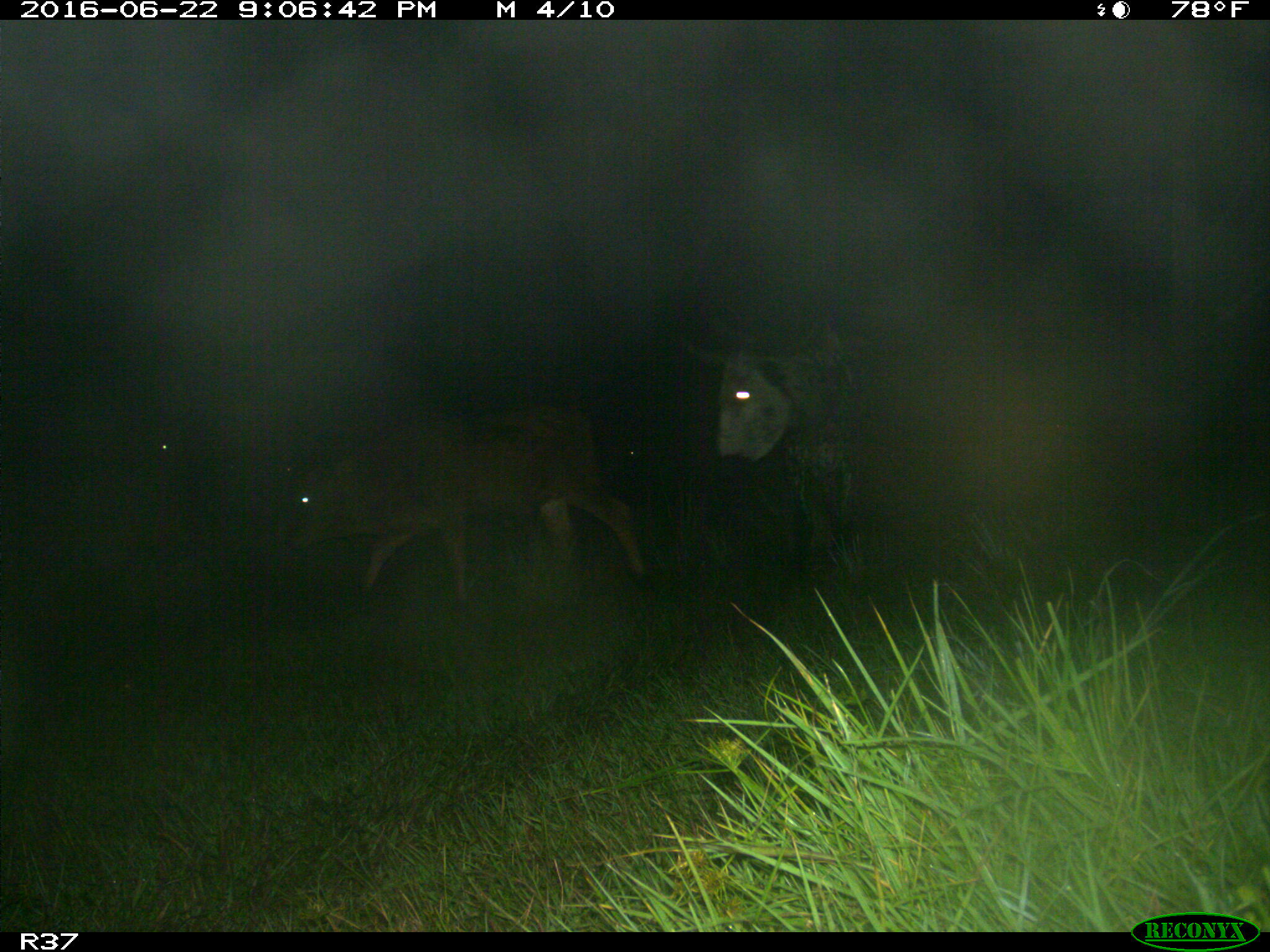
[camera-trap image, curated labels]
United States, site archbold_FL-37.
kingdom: Animalia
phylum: Chordata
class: Mammalia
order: Artiodactyla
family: Bovidae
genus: Bos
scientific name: Bos taurus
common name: domestic cow